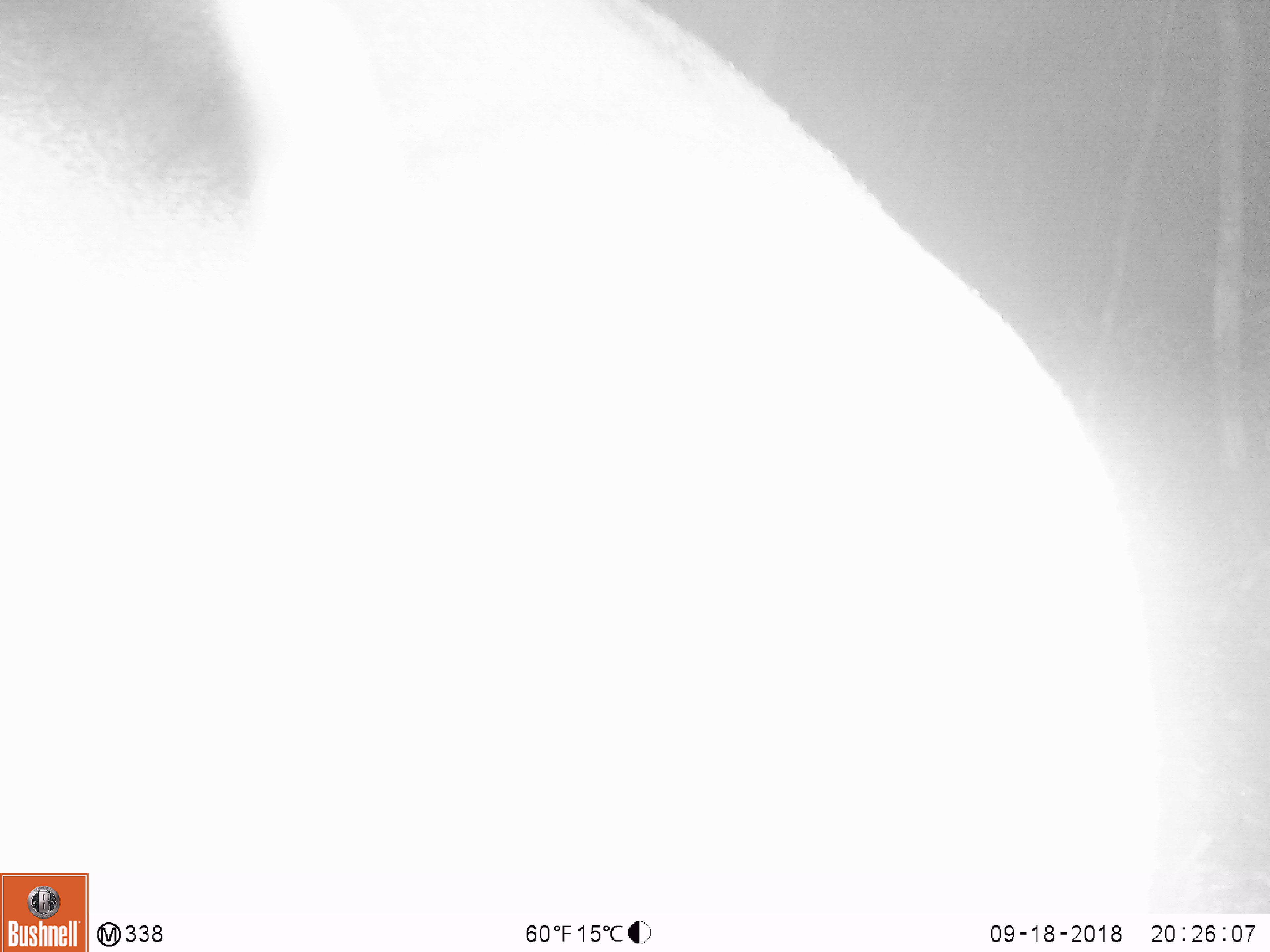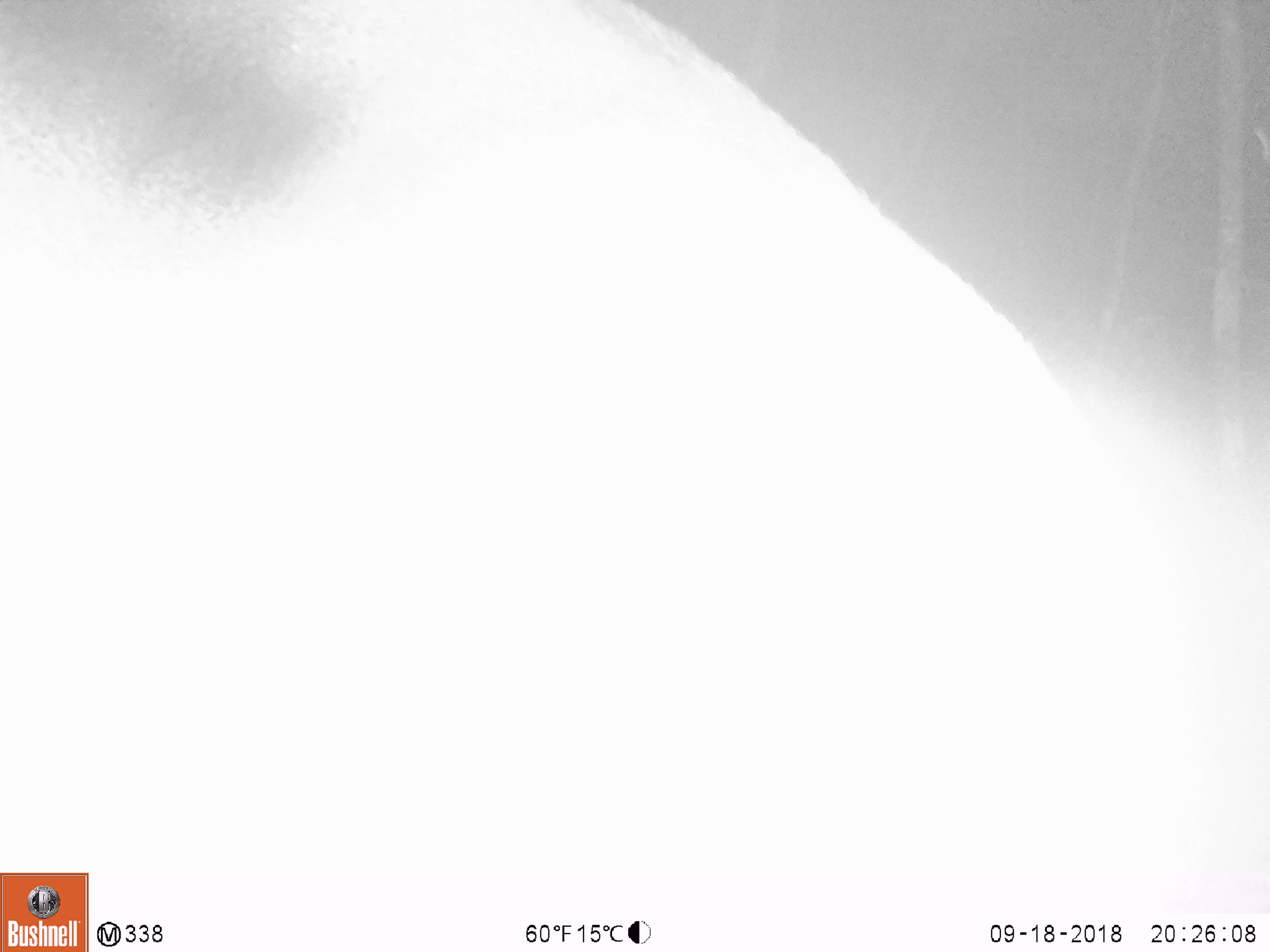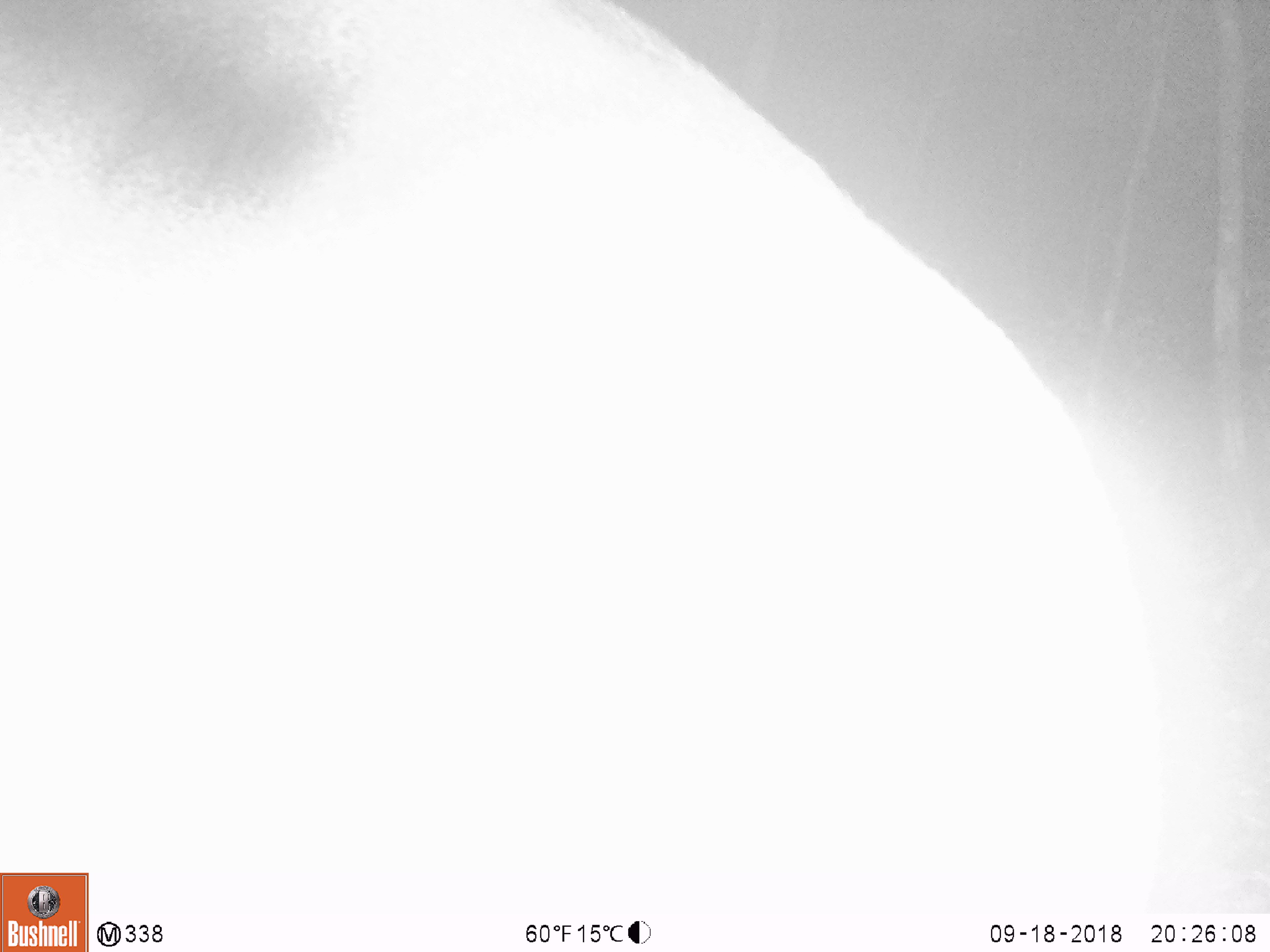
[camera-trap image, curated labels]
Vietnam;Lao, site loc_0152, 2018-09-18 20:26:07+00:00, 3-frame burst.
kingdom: Animalia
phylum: Chordata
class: Mammalia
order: Artiodactyla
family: Cervidae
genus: Muntiacus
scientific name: Muntiacus vuquangensis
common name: large-antlered muntjac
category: large antlered muntjac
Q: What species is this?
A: Large antlered muntjac (large-antlered muntjac) (Muntiacus vuquangensis).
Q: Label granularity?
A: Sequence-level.